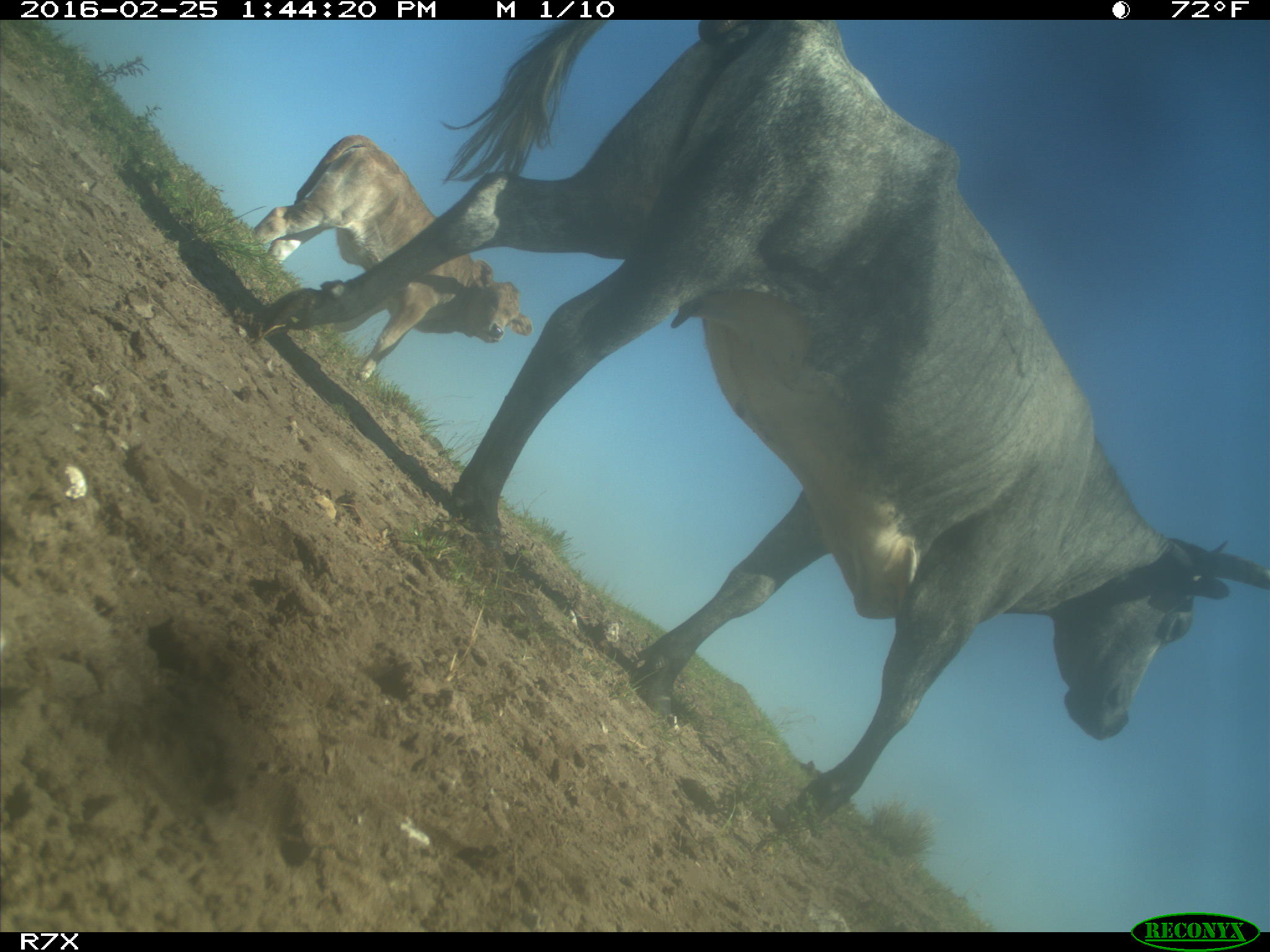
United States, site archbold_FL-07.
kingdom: Animalia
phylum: Chordata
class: Mammalia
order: Artiodactyla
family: Bovidae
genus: Bos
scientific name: Bos taurus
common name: domestic cow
Bos taurus (domestic cow).